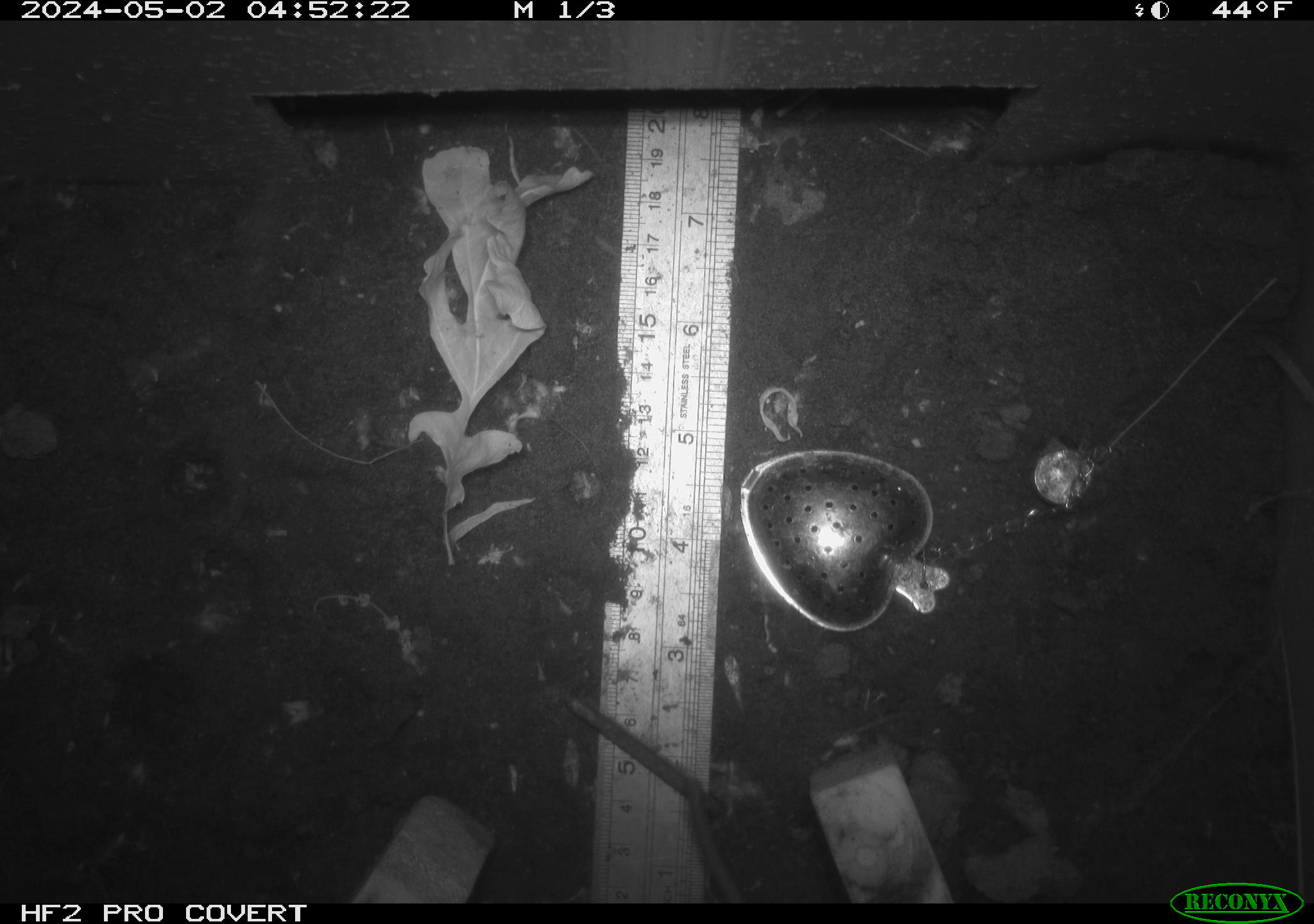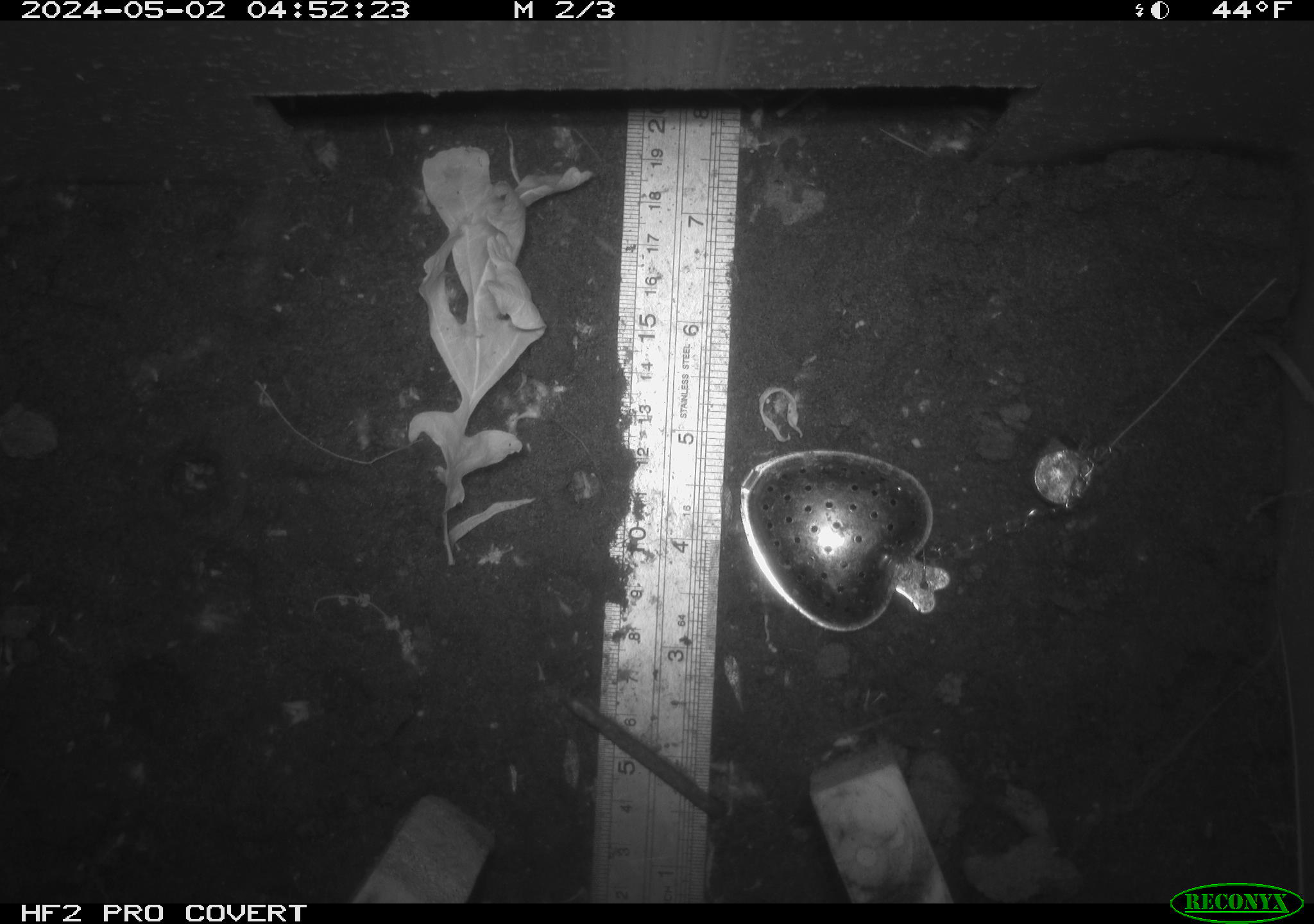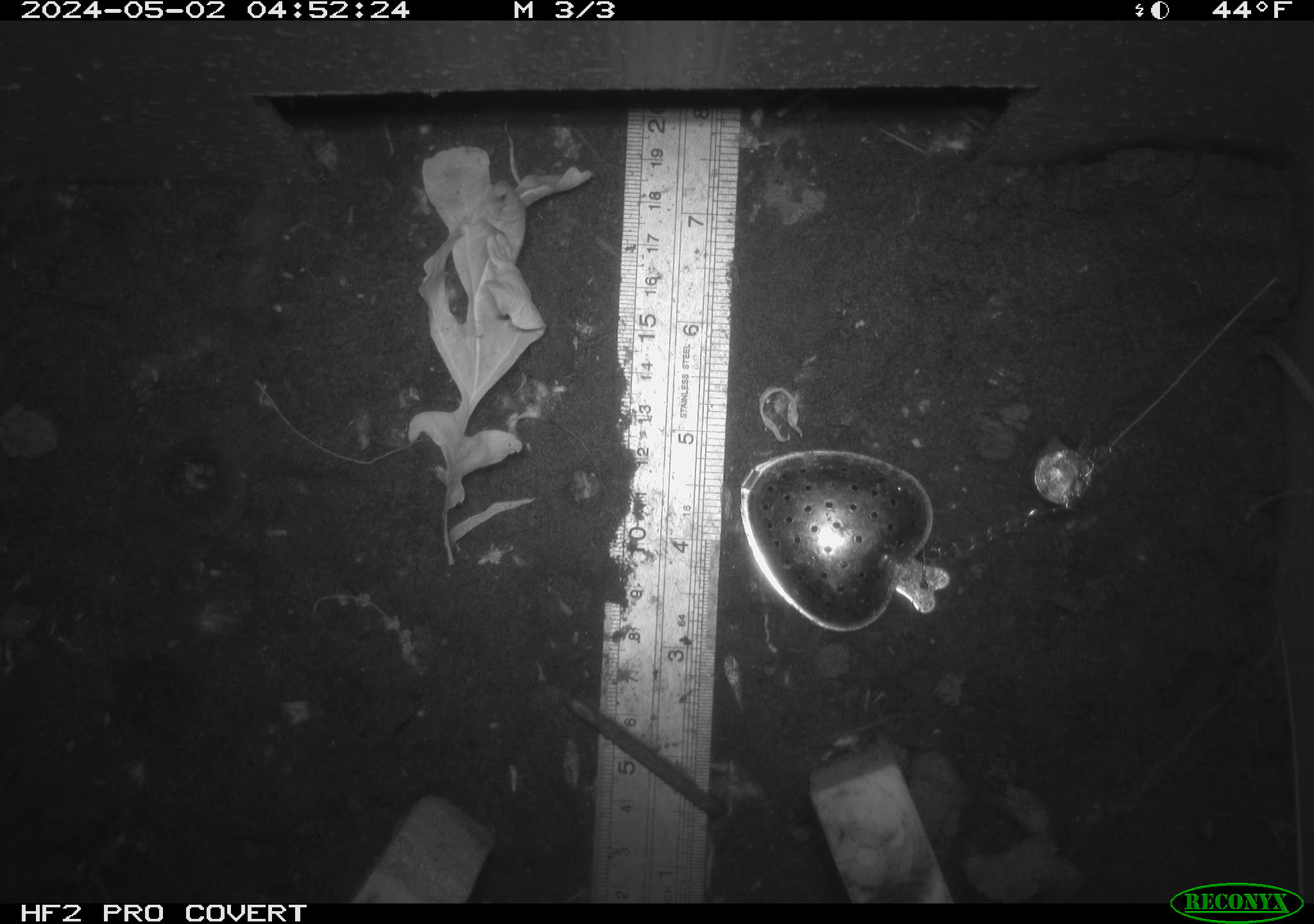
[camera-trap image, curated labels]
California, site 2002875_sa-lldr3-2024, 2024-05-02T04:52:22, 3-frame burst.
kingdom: Animalia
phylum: Chordata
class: Mammalia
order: Rodentia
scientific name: Rodentia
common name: rodent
Rodent (Rodentia).